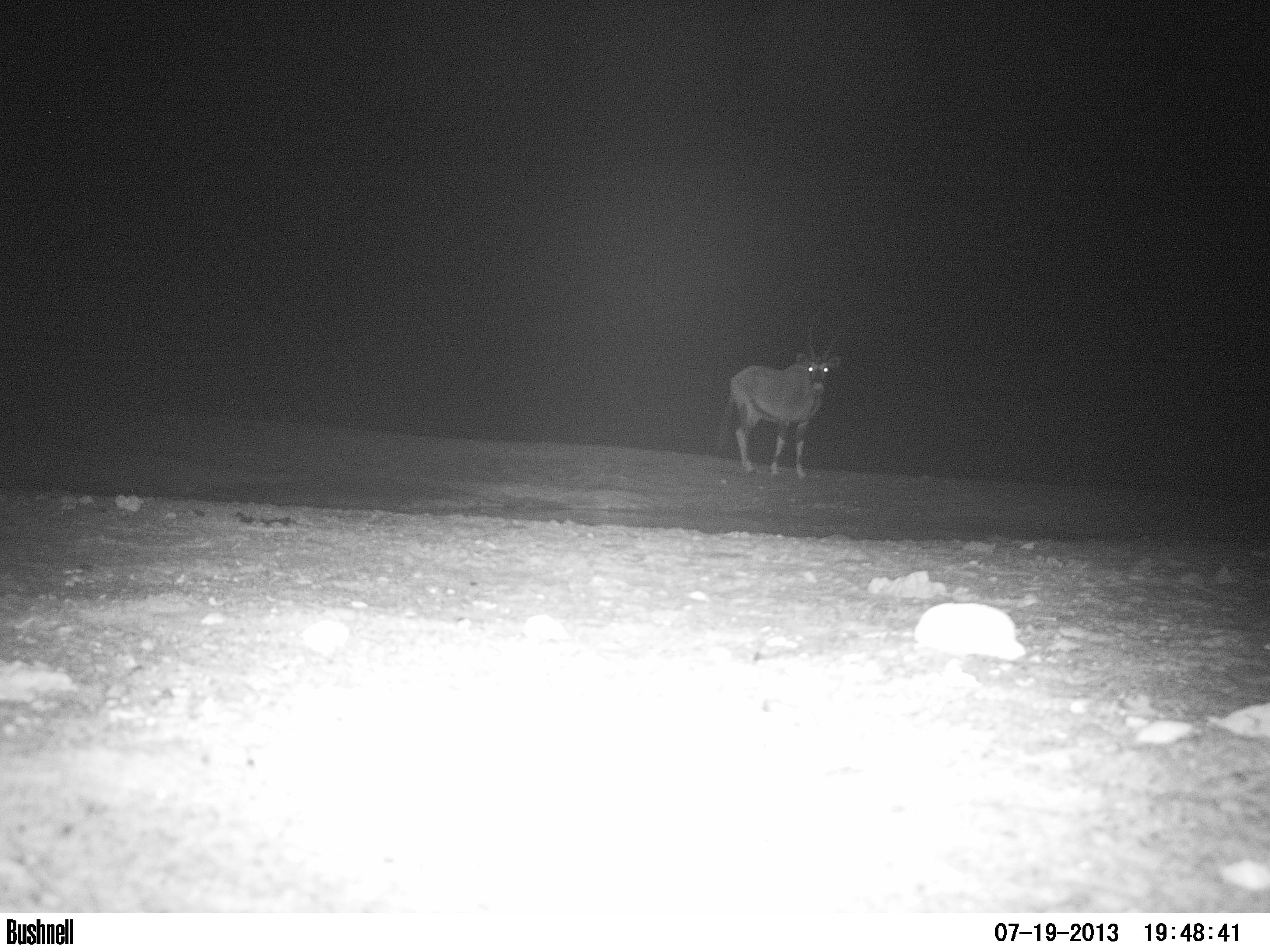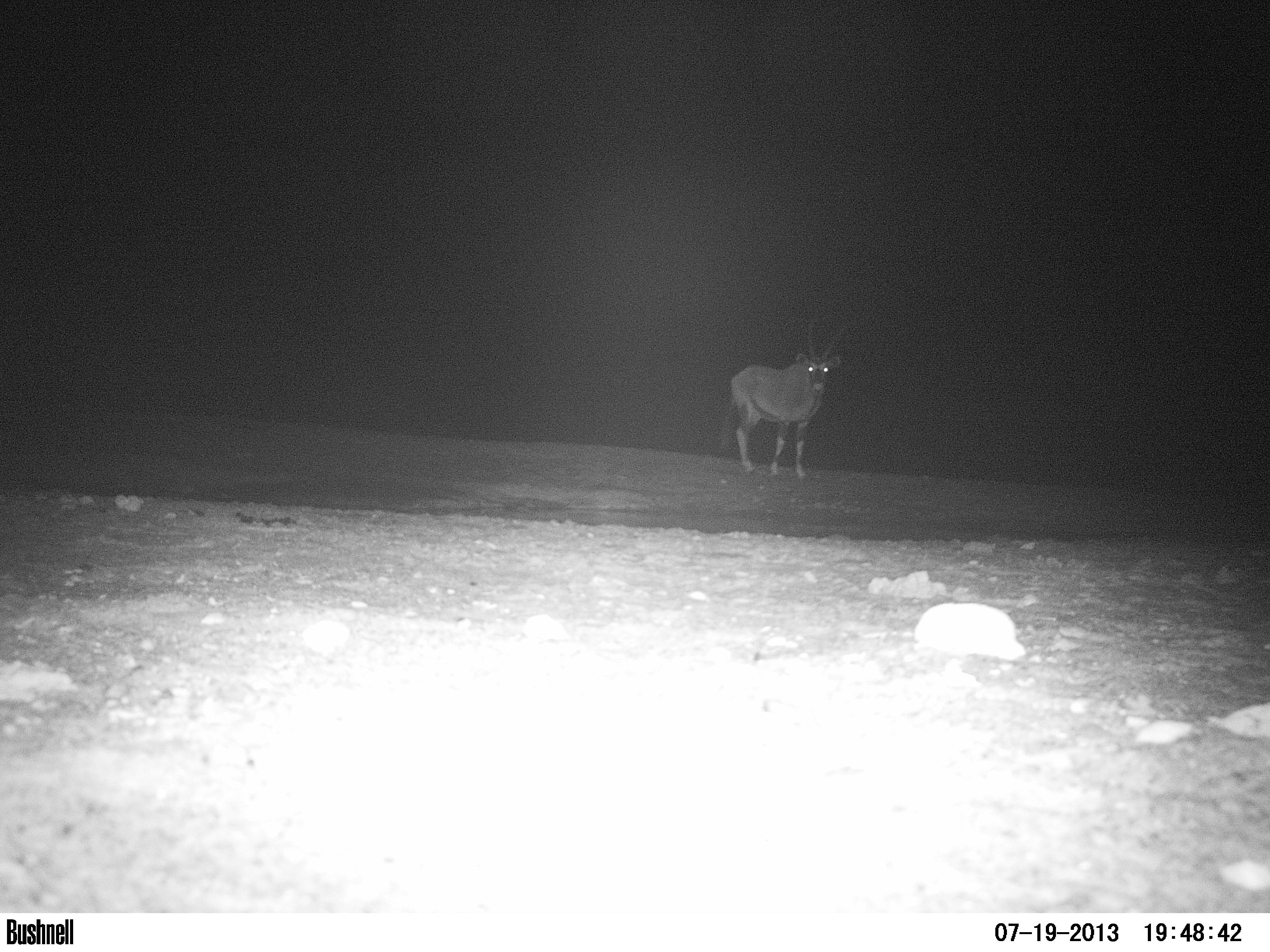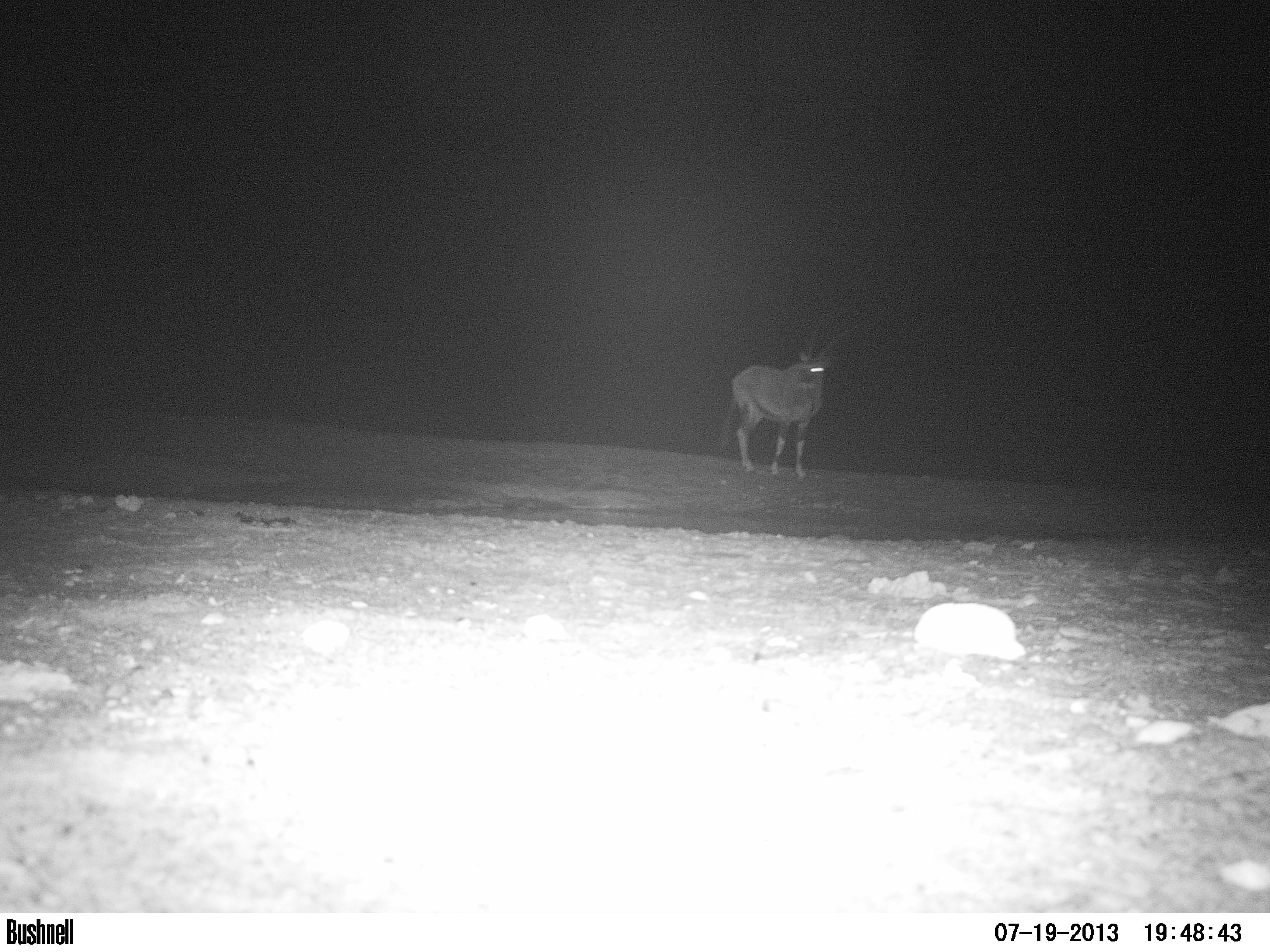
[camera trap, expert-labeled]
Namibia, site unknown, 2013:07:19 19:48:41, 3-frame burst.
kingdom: Animalia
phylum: Chordata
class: Mammalia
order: Artiodactyla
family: Bovidae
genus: Oryx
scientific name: Oryx gazella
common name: gemsbok